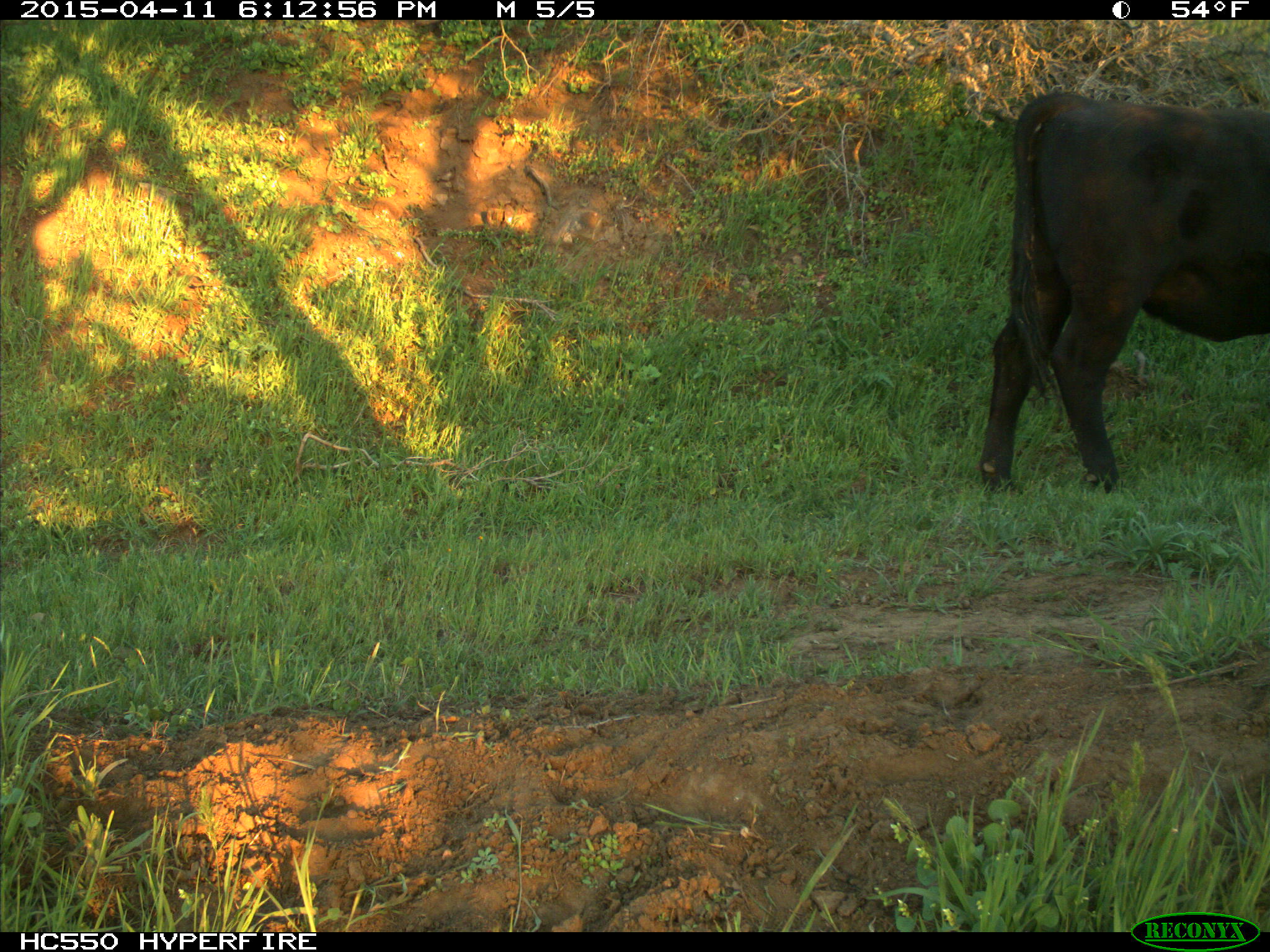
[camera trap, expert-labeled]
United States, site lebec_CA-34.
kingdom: Animalia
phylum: Chordata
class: Mammalia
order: Artiodactyla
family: Bovidae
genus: Bos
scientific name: Bos taurus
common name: domestic cow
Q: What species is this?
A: Bos taurus (domestic cow).